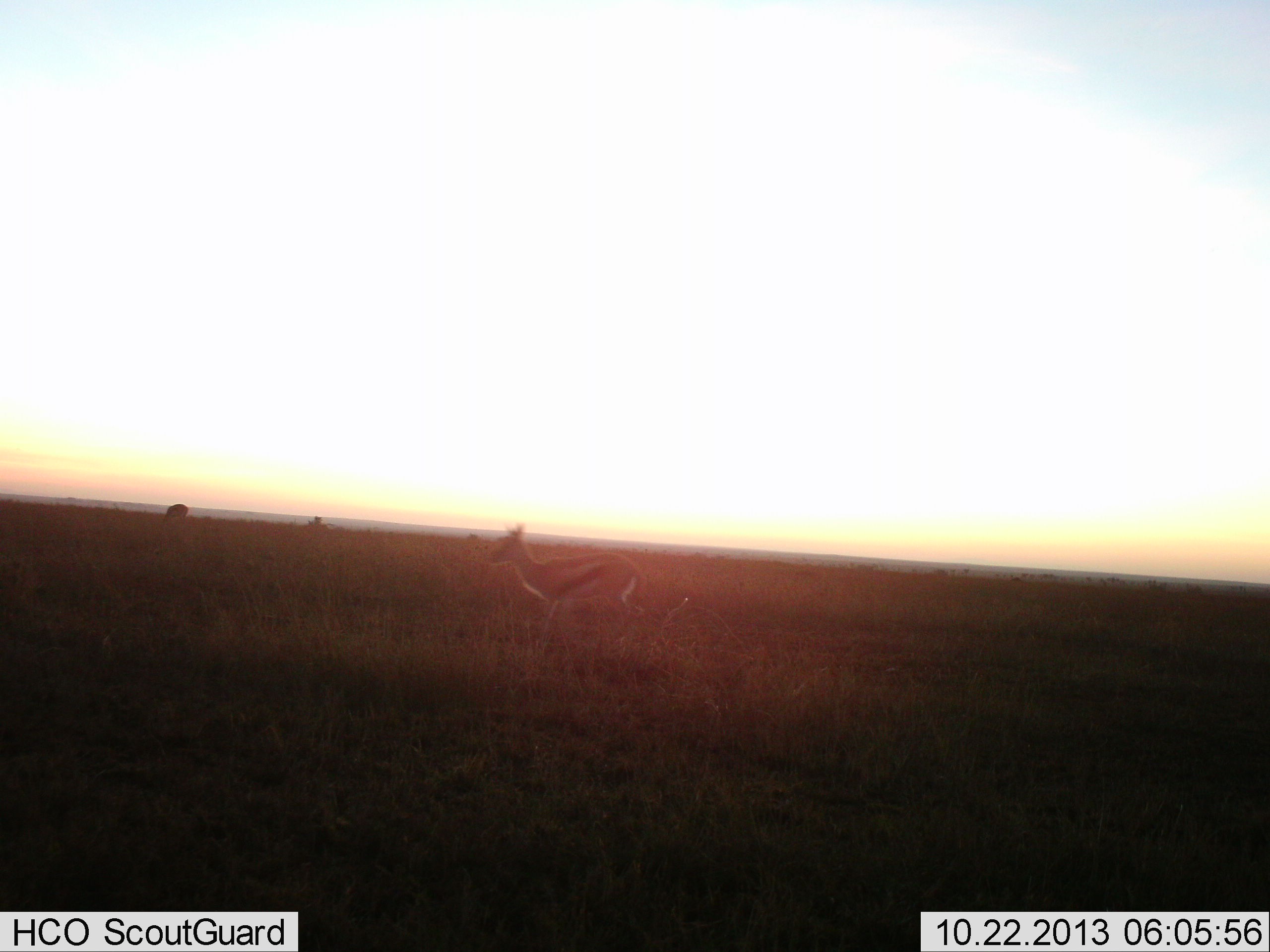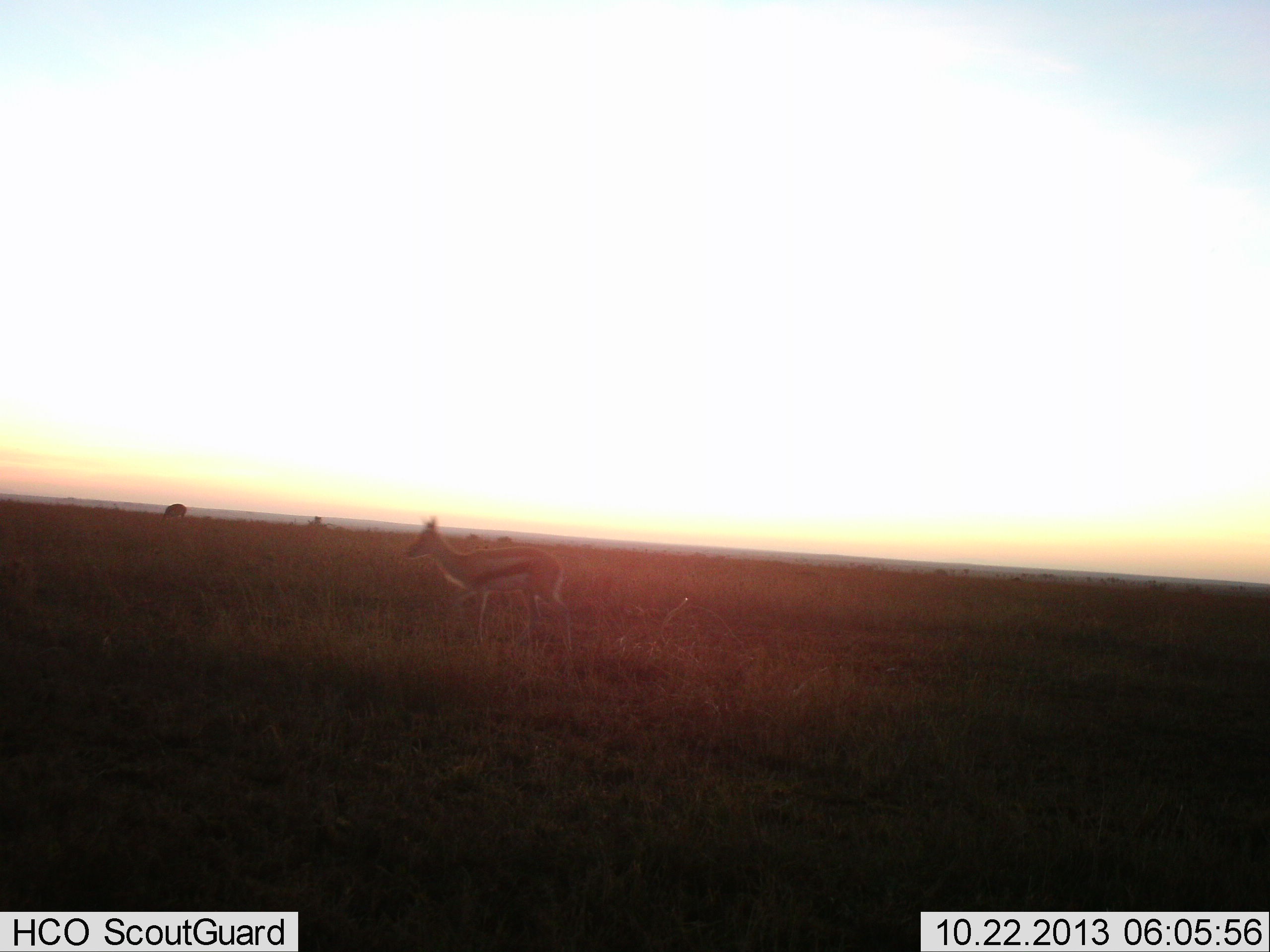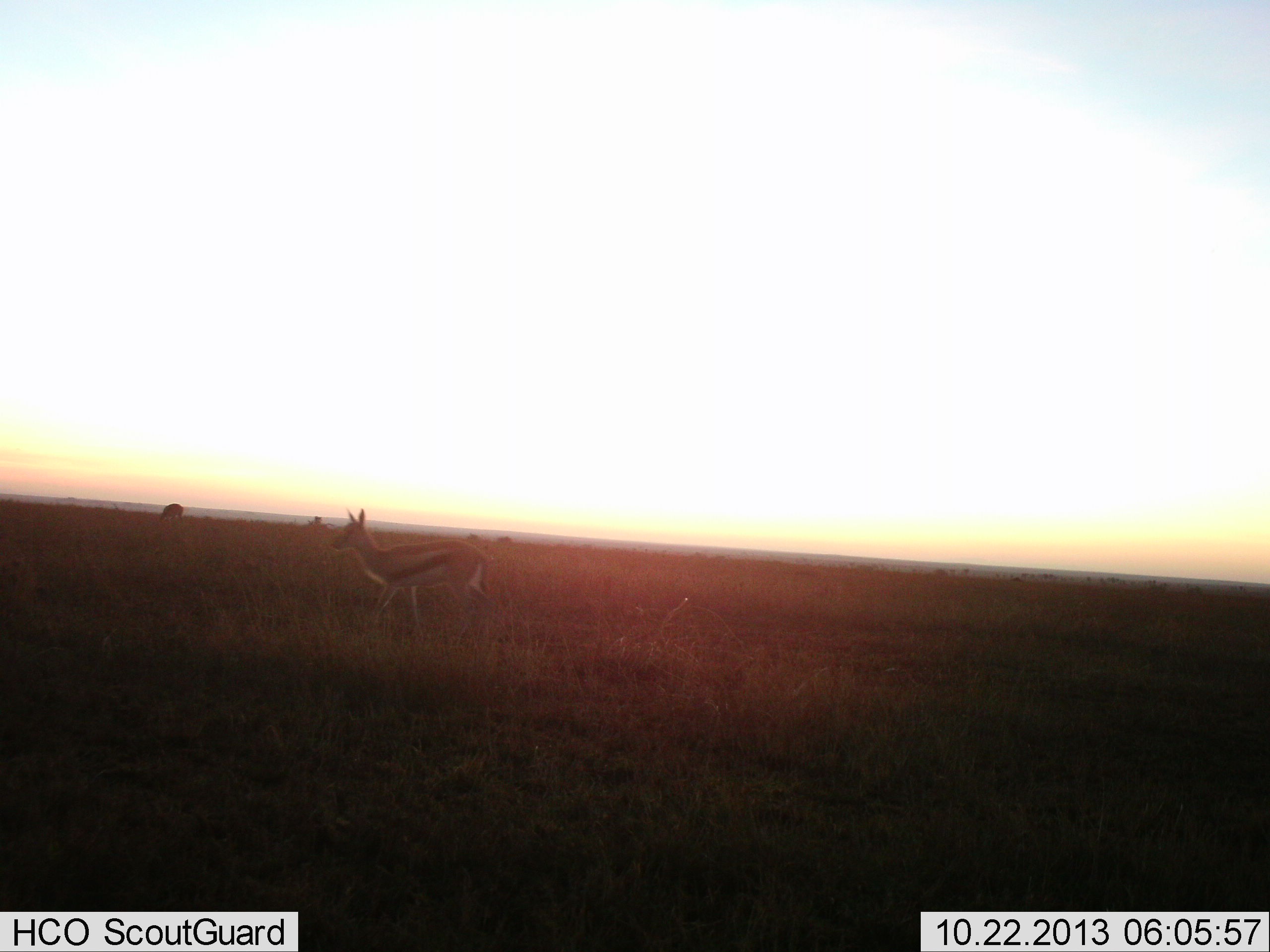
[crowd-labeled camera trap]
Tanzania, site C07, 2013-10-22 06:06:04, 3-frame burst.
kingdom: Animalia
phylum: Chordata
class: Mammalia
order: Artiodactyla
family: Bovidae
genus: Eudorcas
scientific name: Eudorcas thomsonii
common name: thomson's gazelle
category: gazellethomsons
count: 1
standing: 50%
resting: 0%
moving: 60%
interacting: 0%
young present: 10%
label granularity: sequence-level